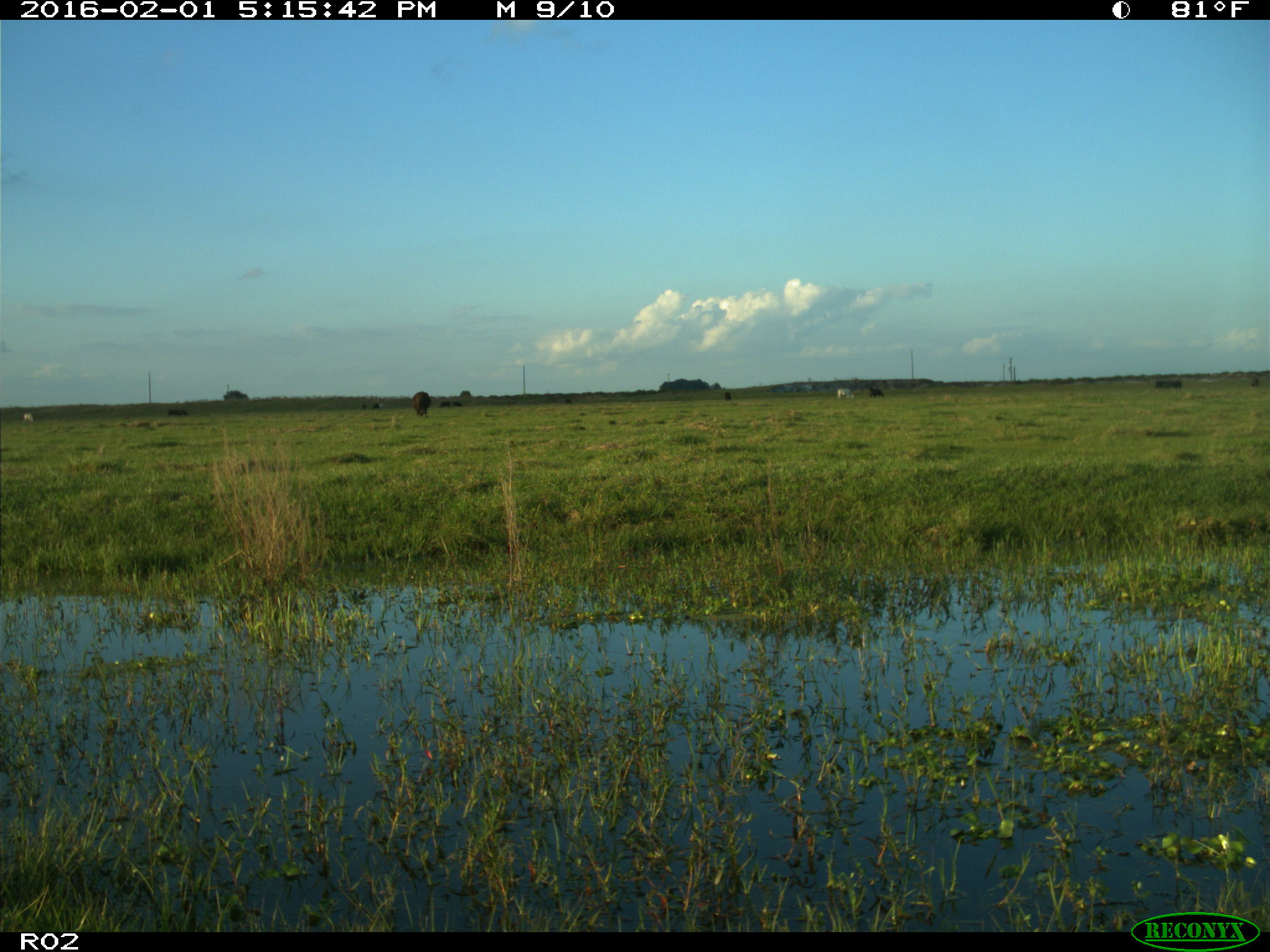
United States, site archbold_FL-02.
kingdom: Animalia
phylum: Chordata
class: Mammalia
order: Artiodactyla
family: Bovidae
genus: Bos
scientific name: Bos taurus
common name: domestic cow